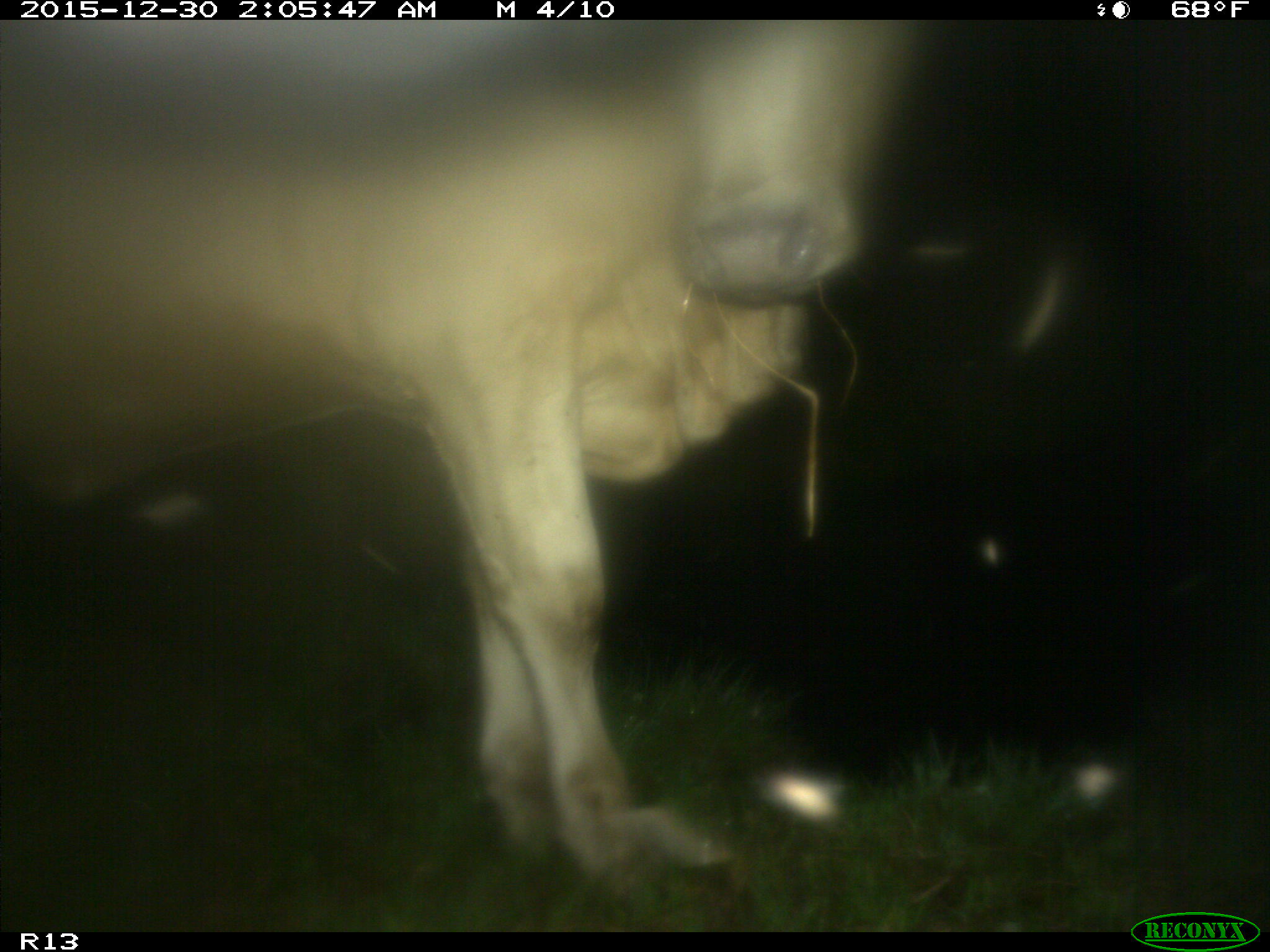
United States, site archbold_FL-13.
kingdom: Animalia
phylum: Chordata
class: Mammalia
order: Artiodactyla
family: Bovidae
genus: Bos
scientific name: Bos taurus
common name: domestic cow